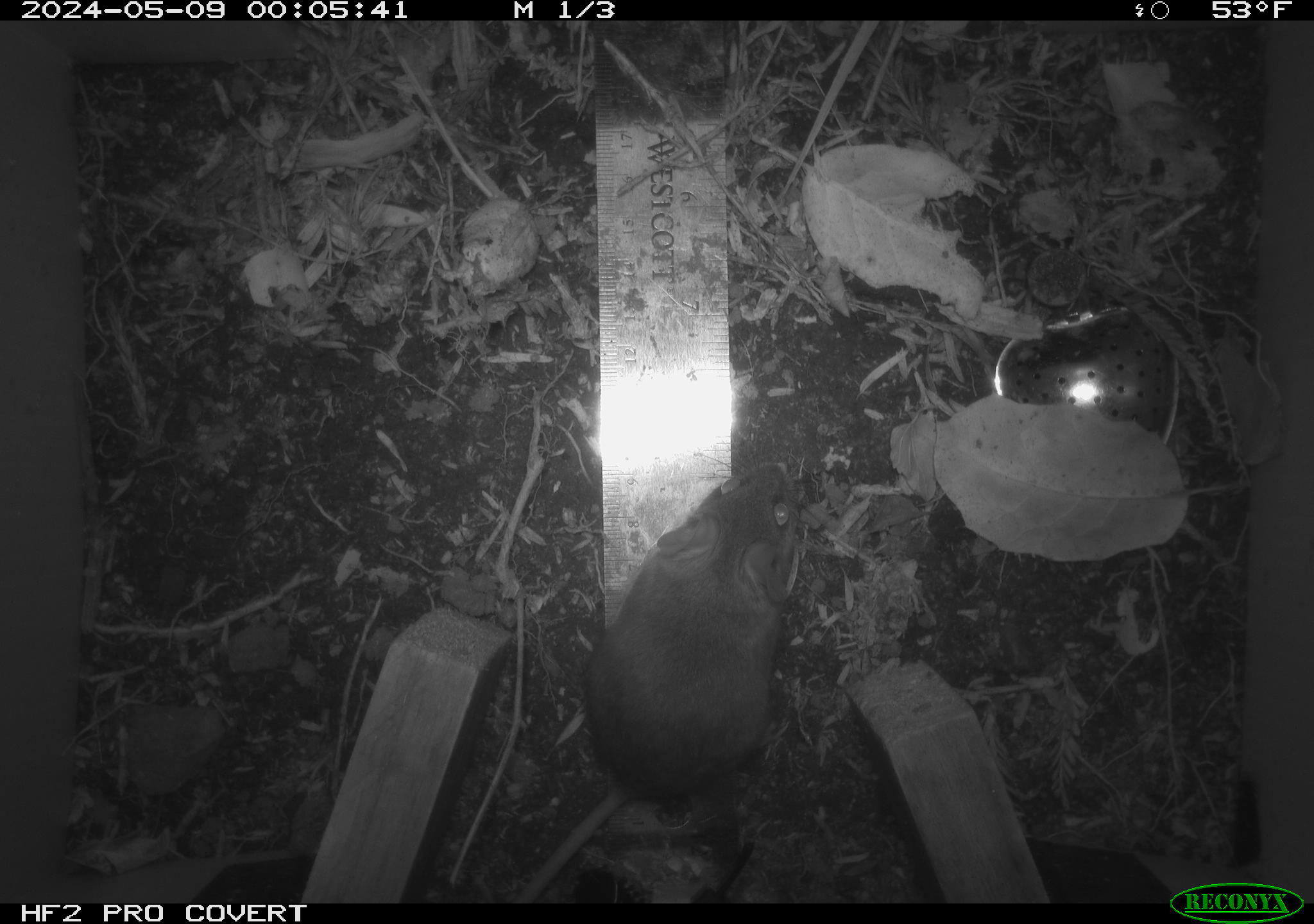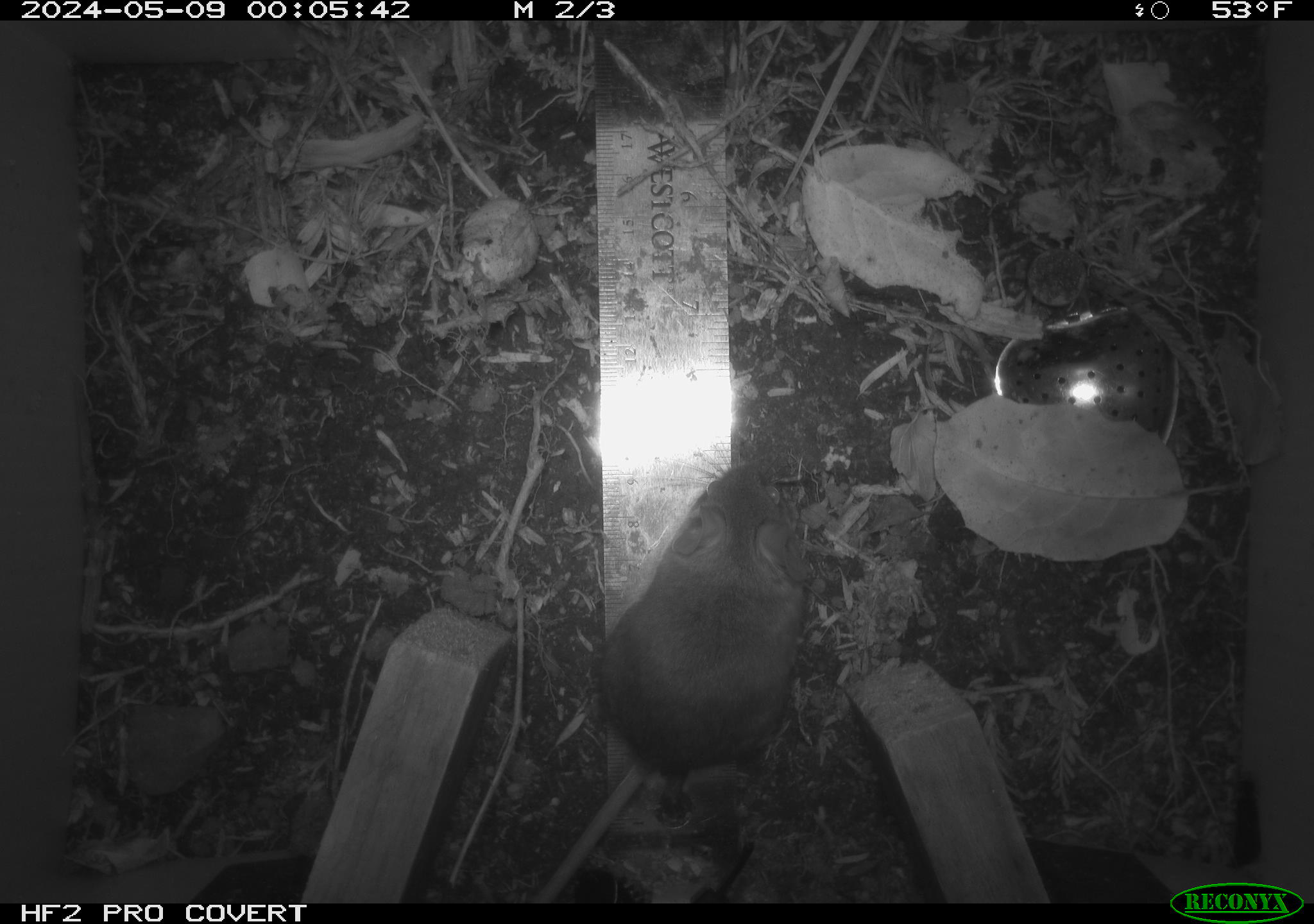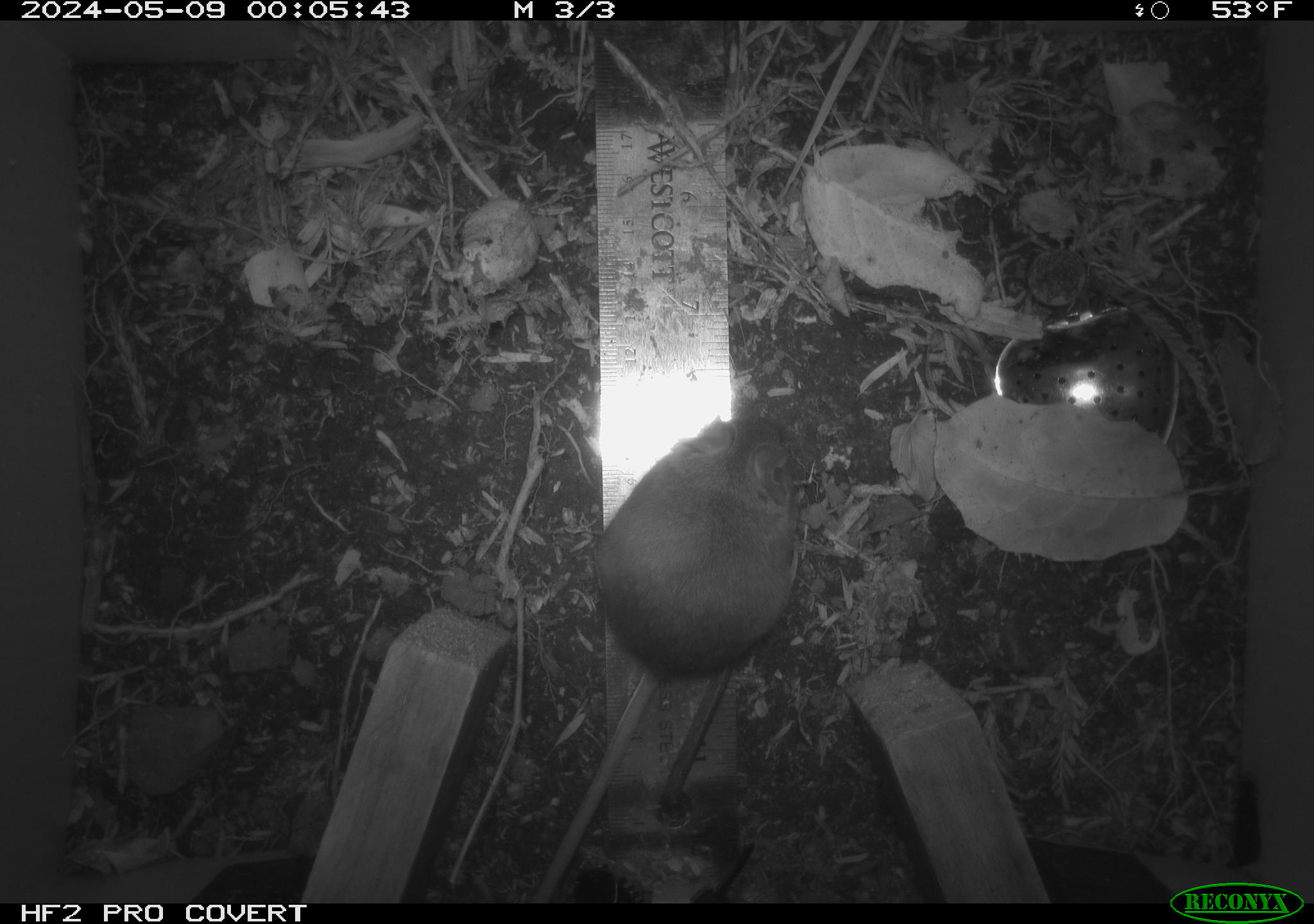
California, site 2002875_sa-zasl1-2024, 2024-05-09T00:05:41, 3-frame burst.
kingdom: Animalia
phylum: Chordata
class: Mammalia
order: Rodentia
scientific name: Rodentia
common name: rodent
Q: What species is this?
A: Rodent (Rodentia).